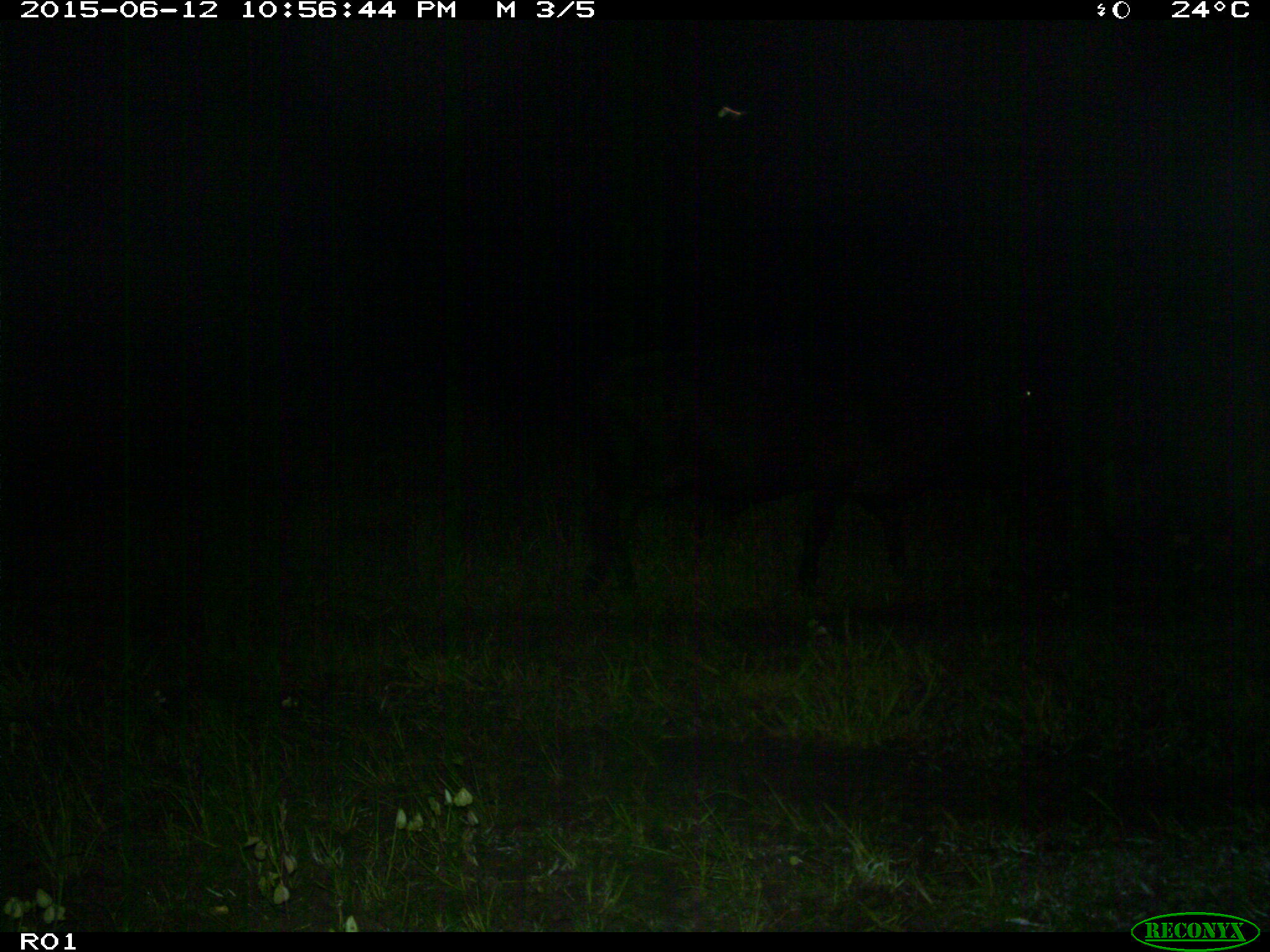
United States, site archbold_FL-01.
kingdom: Animalia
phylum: Chordata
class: Mammalia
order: Artiodactyla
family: Bovidae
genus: Bos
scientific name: Bos taurus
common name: domestic cow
Bos taurus (domestic cow).